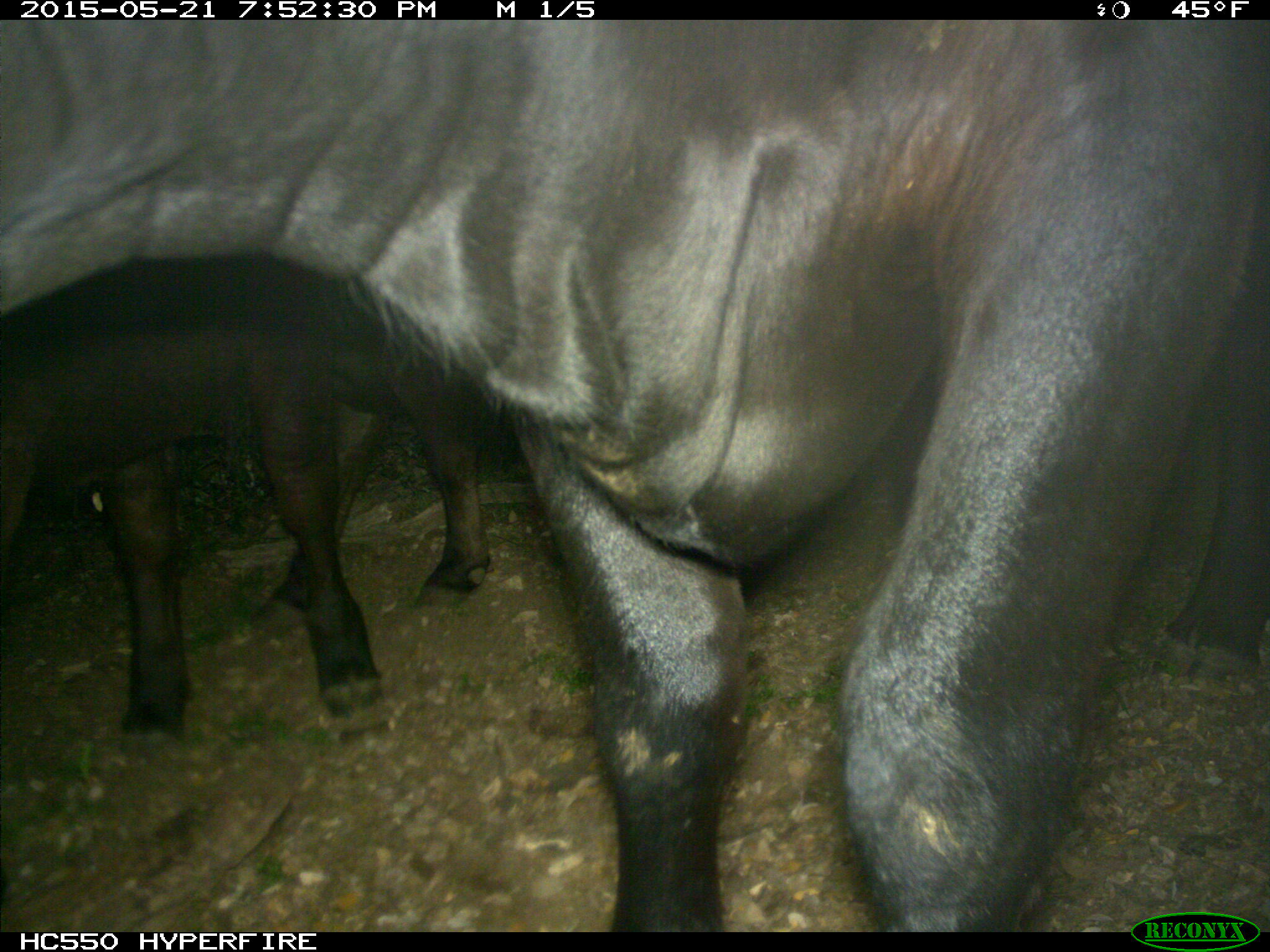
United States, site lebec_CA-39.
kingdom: Animalia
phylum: Chordata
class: Mammalia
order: Artiodactyla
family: Bovidae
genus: Bos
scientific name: Bos taurus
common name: domestic cow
Bos taurus (domestic cow).